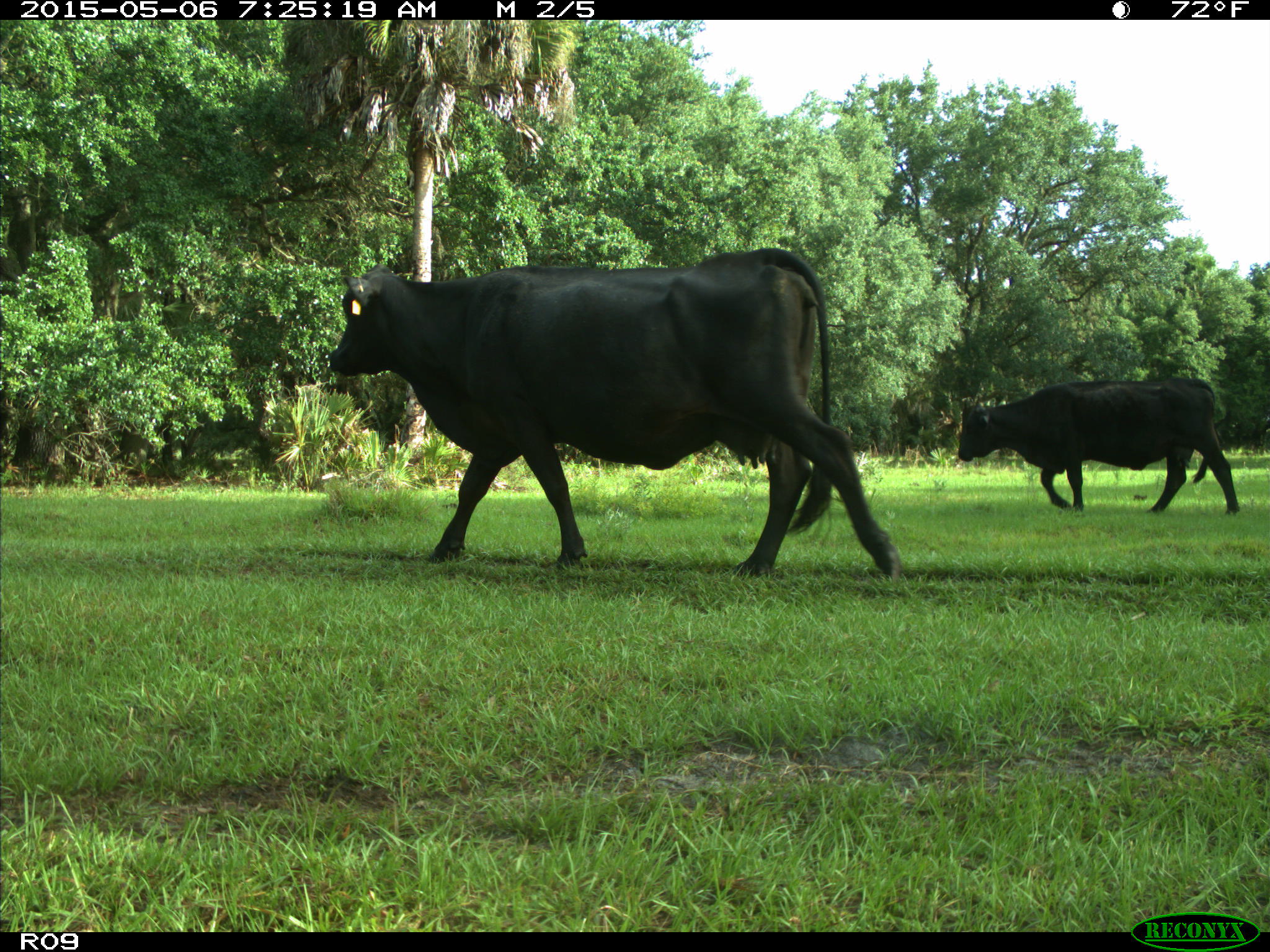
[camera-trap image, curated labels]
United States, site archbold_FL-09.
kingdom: Animalia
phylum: Chordata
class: Mammalia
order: Artiodactyla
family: Bovidae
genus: Bos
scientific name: Bos taurus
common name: domestic cow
Bos taurus (domestic cow).